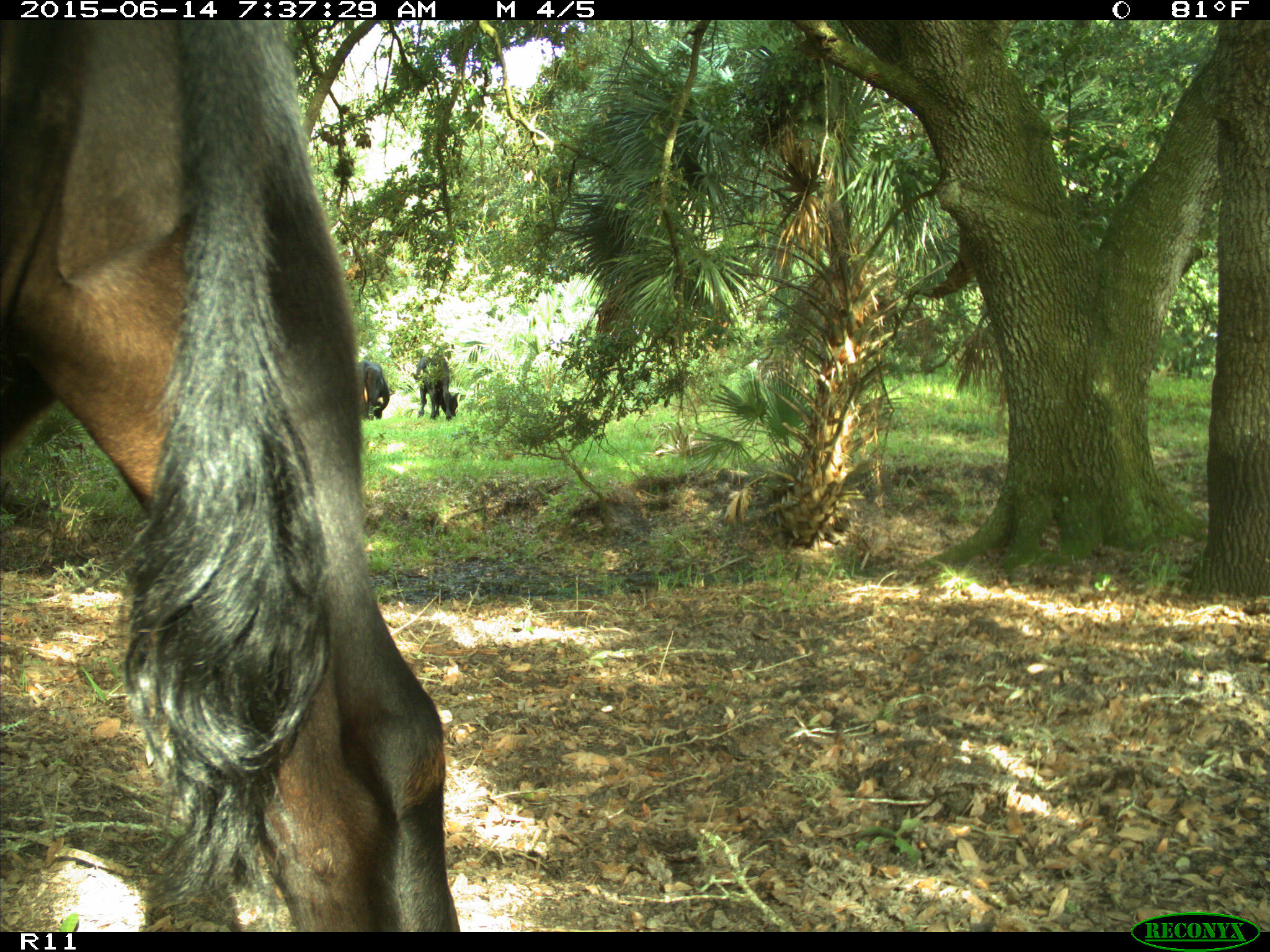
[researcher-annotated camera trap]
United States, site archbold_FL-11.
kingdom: Animalia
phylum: Chordata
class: Mammalia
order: Artiodactyla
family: Bovidae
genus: Bos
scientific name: Bos taurus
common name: domestic cow